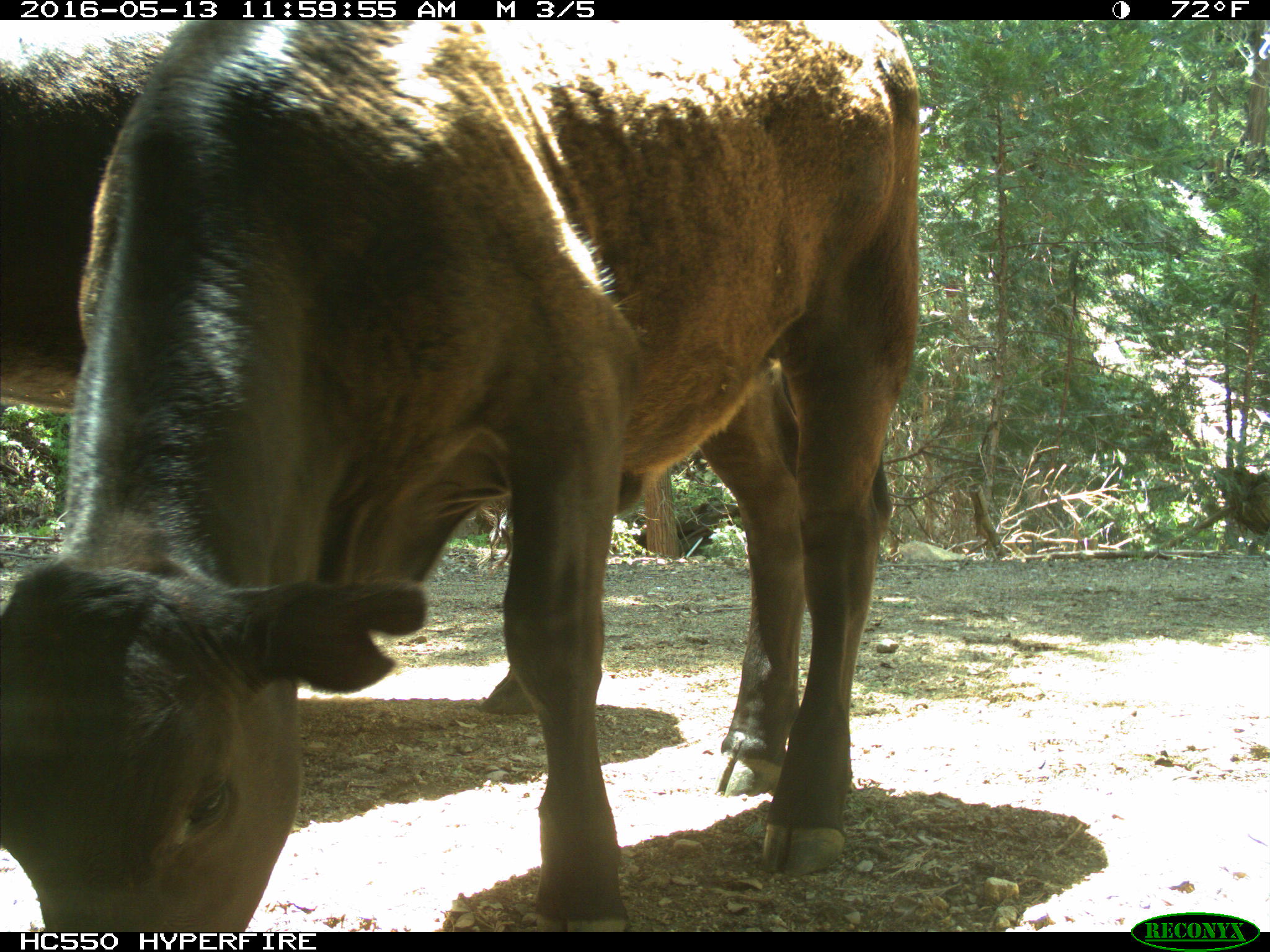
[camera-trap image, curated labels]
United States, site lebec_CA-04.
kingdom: Animalia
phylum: Chordata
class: Mammalia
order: Artiodactyla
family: Bovidae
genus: Bos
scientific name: Bos taurus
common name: domestic cow